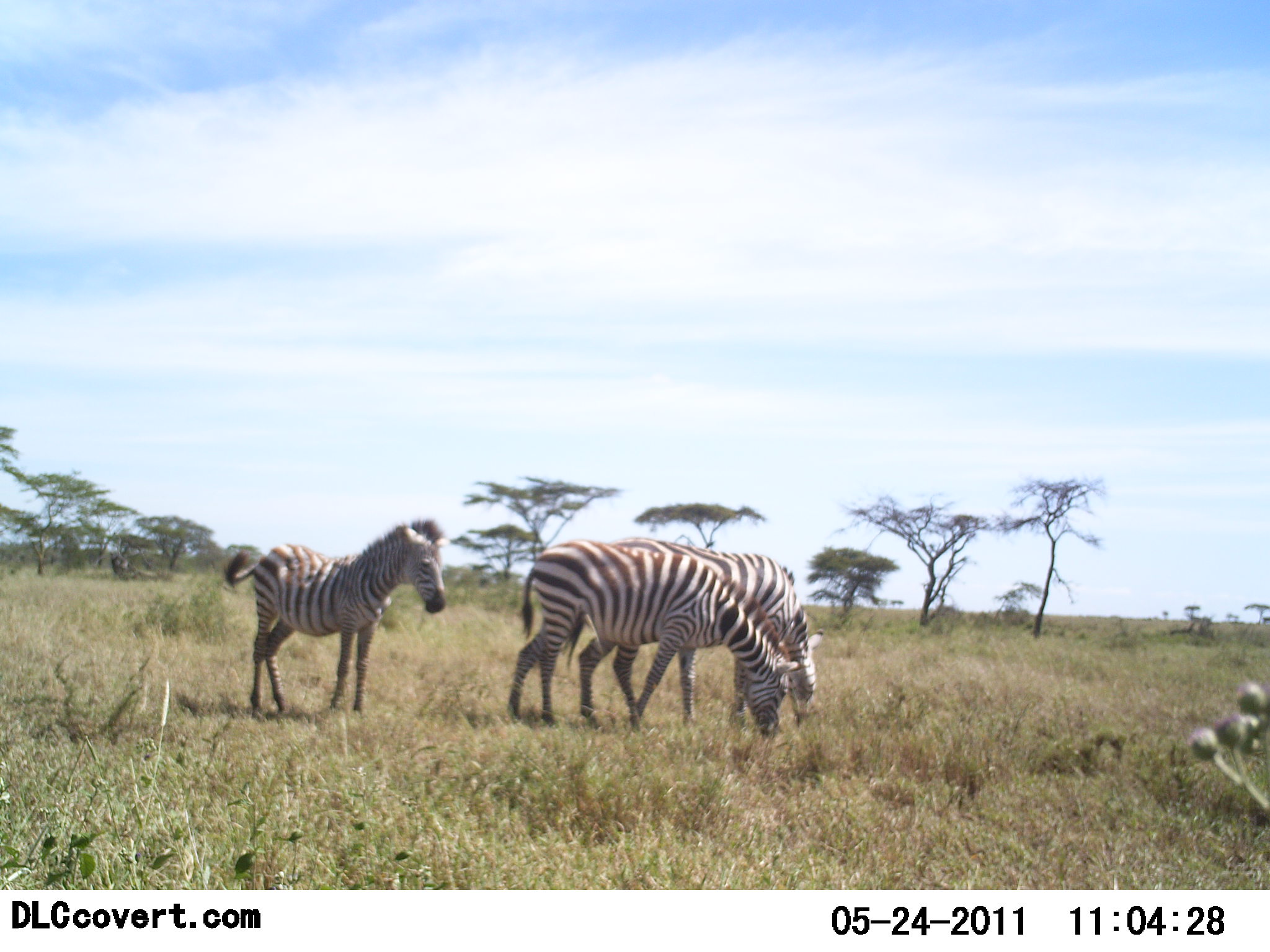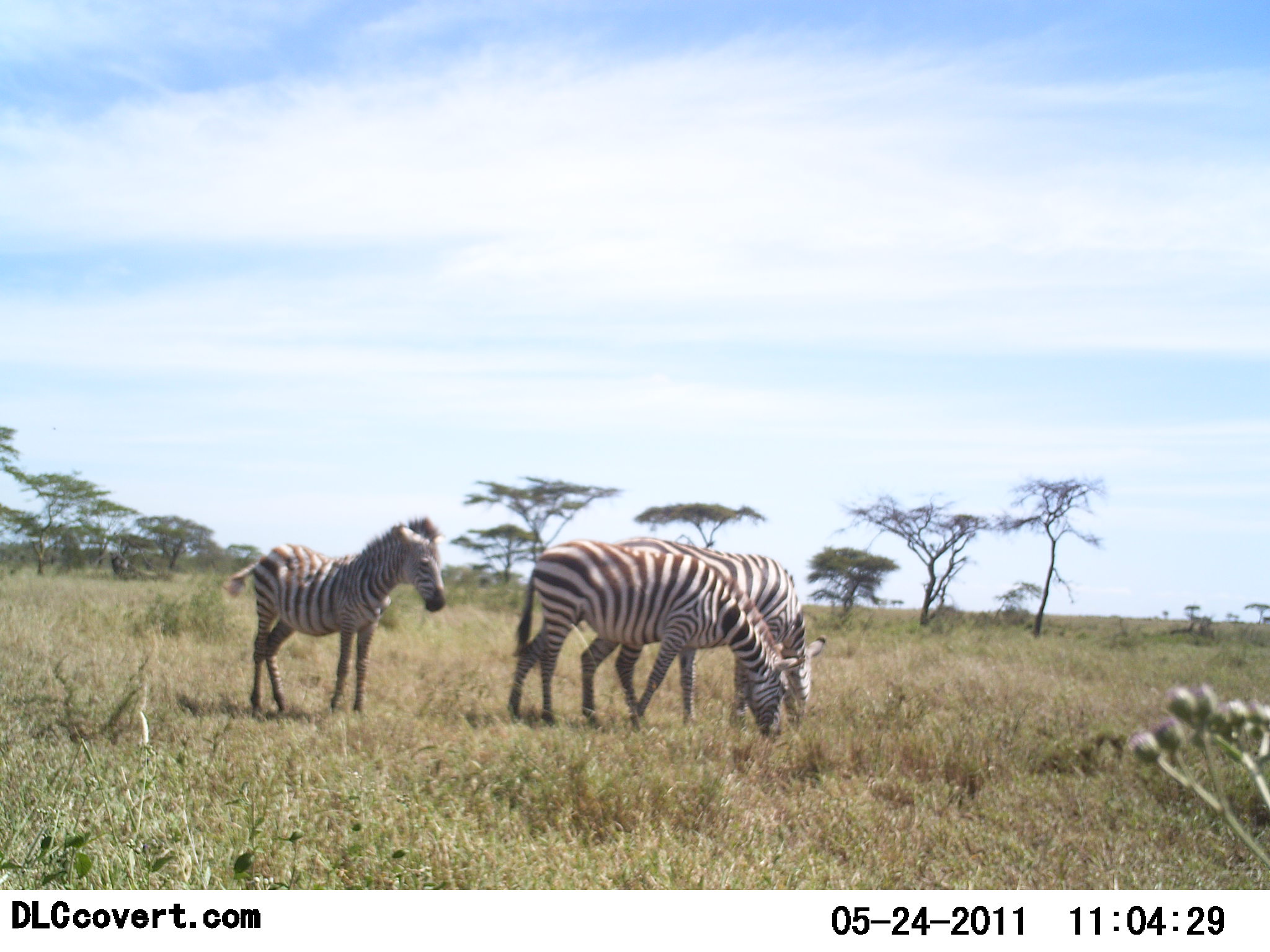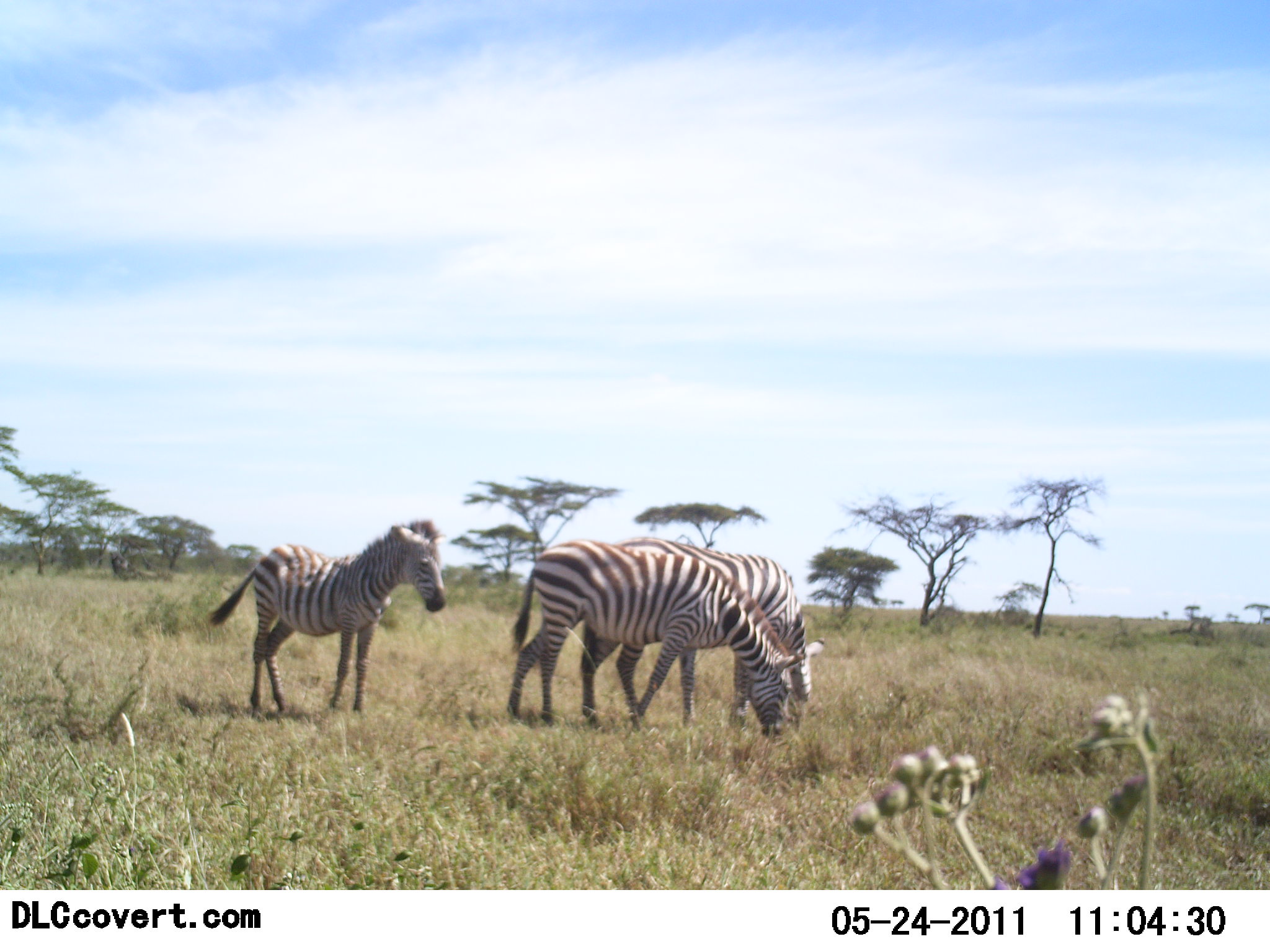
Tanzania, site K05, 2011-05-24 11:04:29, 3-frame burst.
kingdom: Animalia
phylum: Chordata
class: Mammalia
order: Perissodactyla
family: Equidae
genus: Equus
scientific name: Equus quagga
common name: plains zebra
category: zebra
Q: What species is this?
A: Zebra (plains zebra) (Equus quagga).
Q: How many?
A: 3.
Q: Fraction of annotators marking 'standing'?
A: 67%.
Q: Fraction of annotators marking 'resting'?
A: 0%.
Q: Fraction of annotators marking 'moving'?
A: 8%.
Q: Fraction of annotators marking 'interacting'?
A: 0%.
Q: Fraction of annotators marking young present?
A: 25%.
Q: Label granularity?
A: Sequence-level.